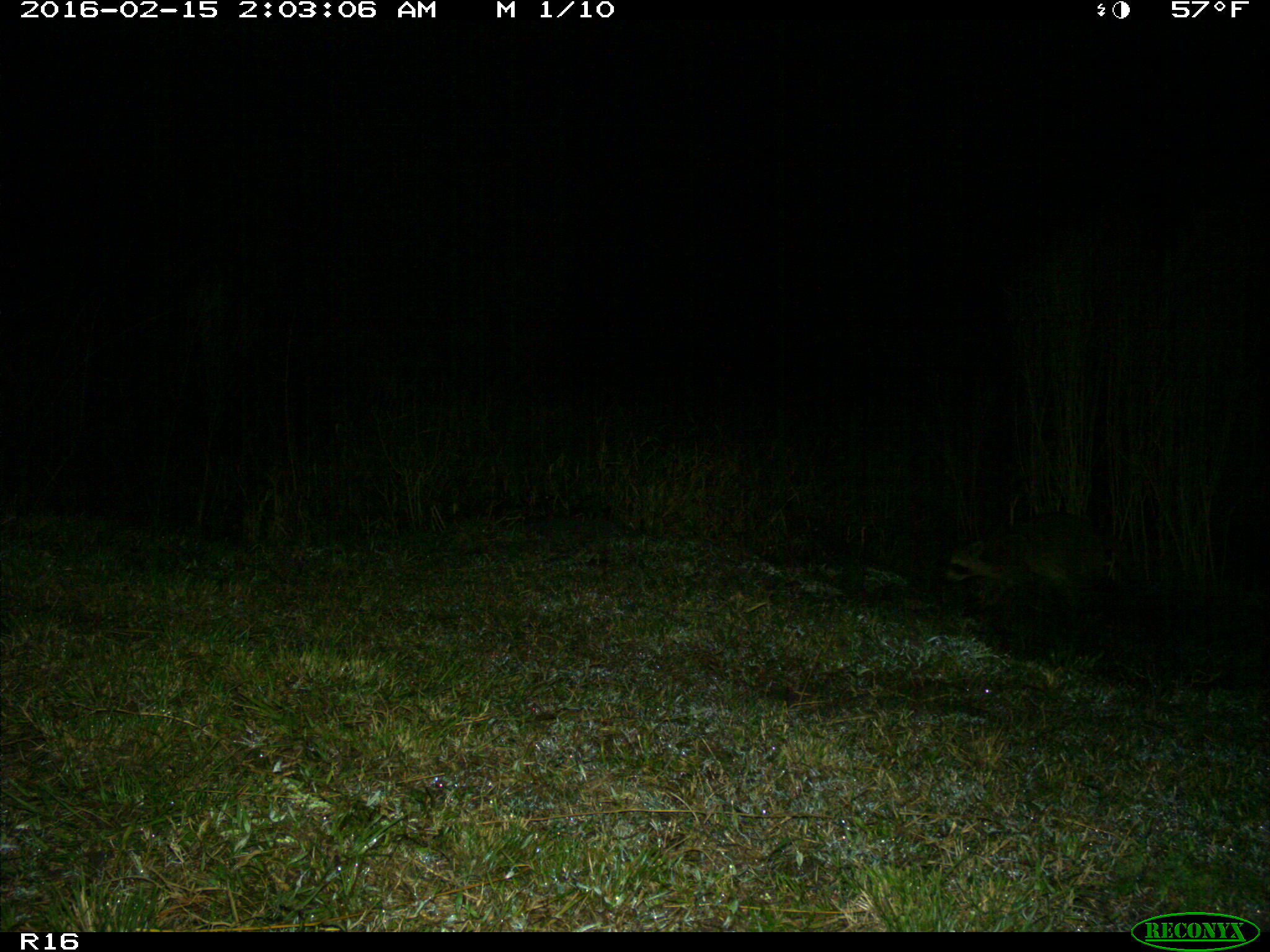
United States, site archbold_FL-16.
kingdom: Animalia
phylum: Chordata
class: Mammalia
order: Carnivora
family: Procyonidae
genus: Procyon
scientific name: Procyon lotor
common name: common raccoon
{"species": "Procyon lotor (common raccoon)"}